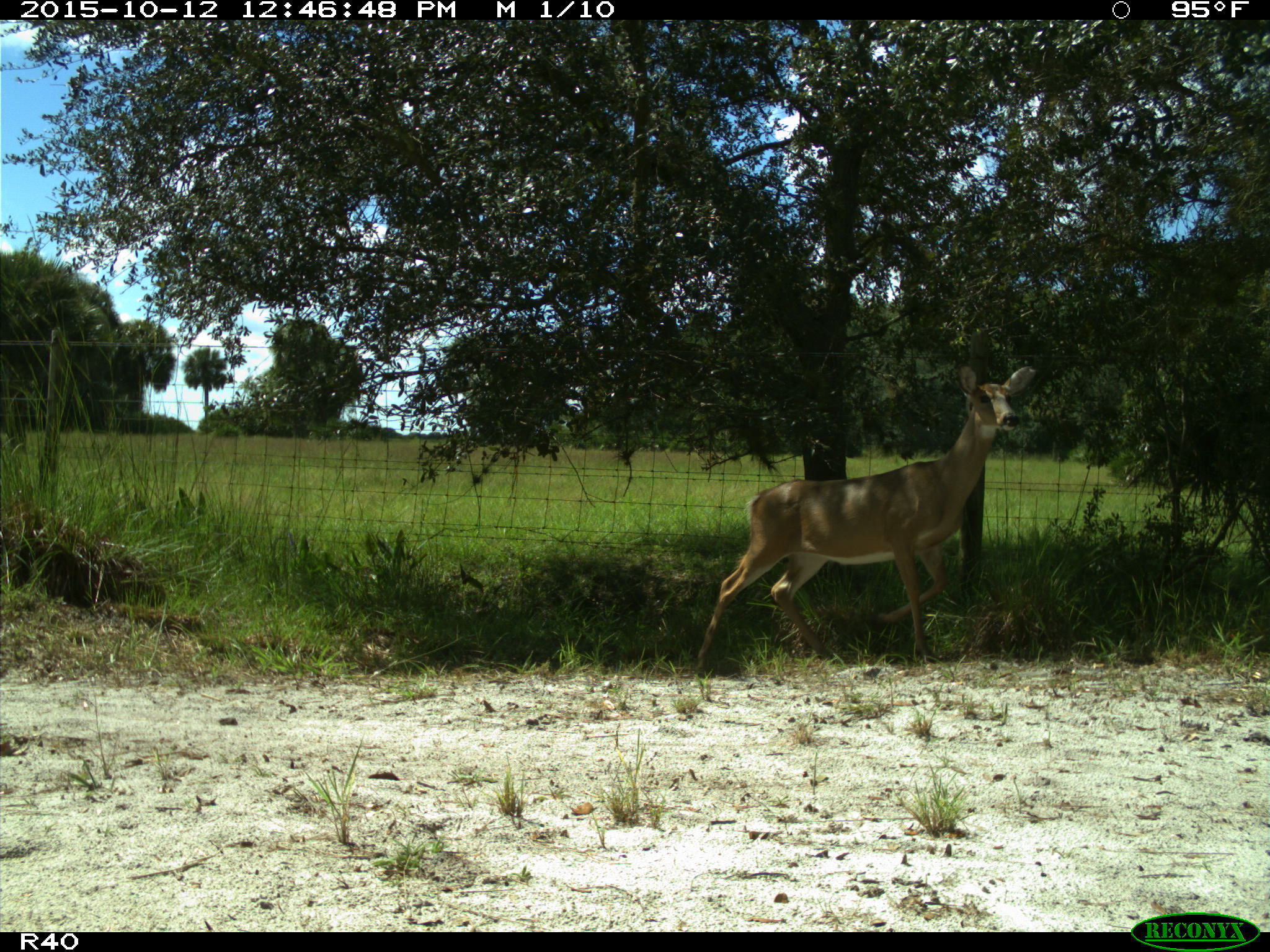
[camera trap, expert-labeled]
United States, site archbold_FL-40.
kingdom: Animalia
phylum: Chordata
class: Mammalia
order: Artiodactyla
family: Cervidae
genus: Odocoileus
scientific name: Odocoileus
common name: deer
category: unidentified deer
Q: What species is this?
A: Unidentified deer (deer) (Odocoileus).